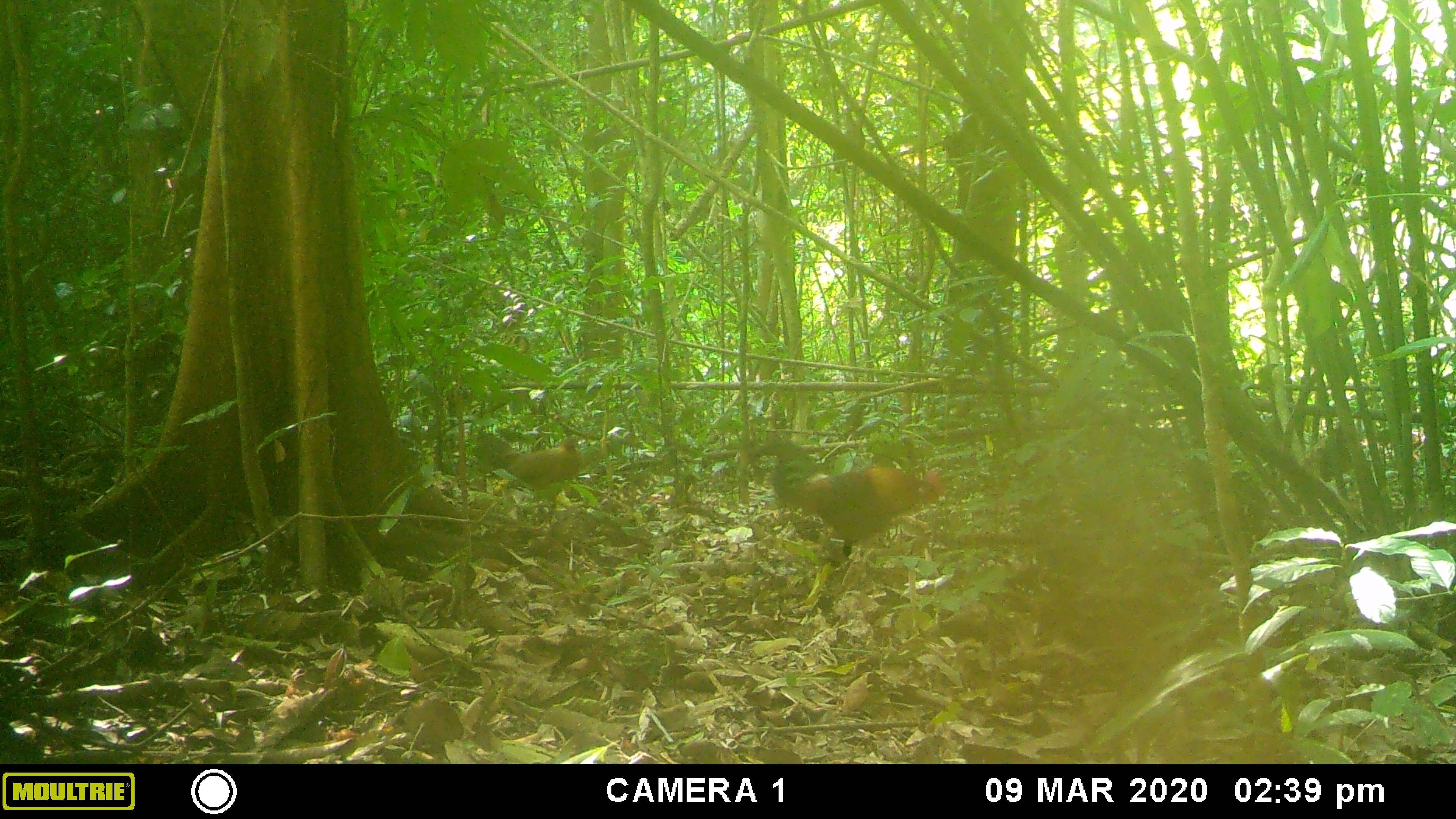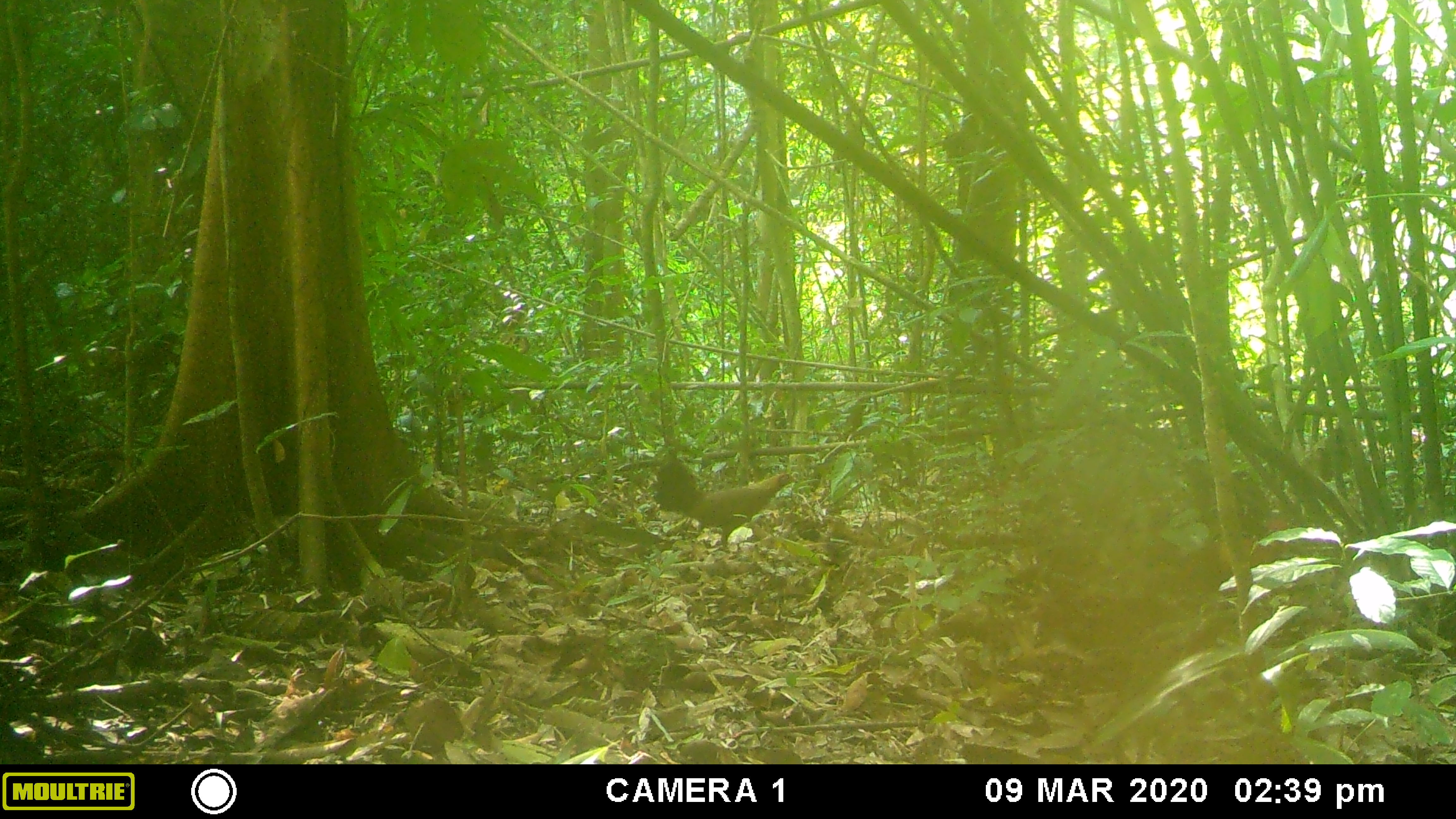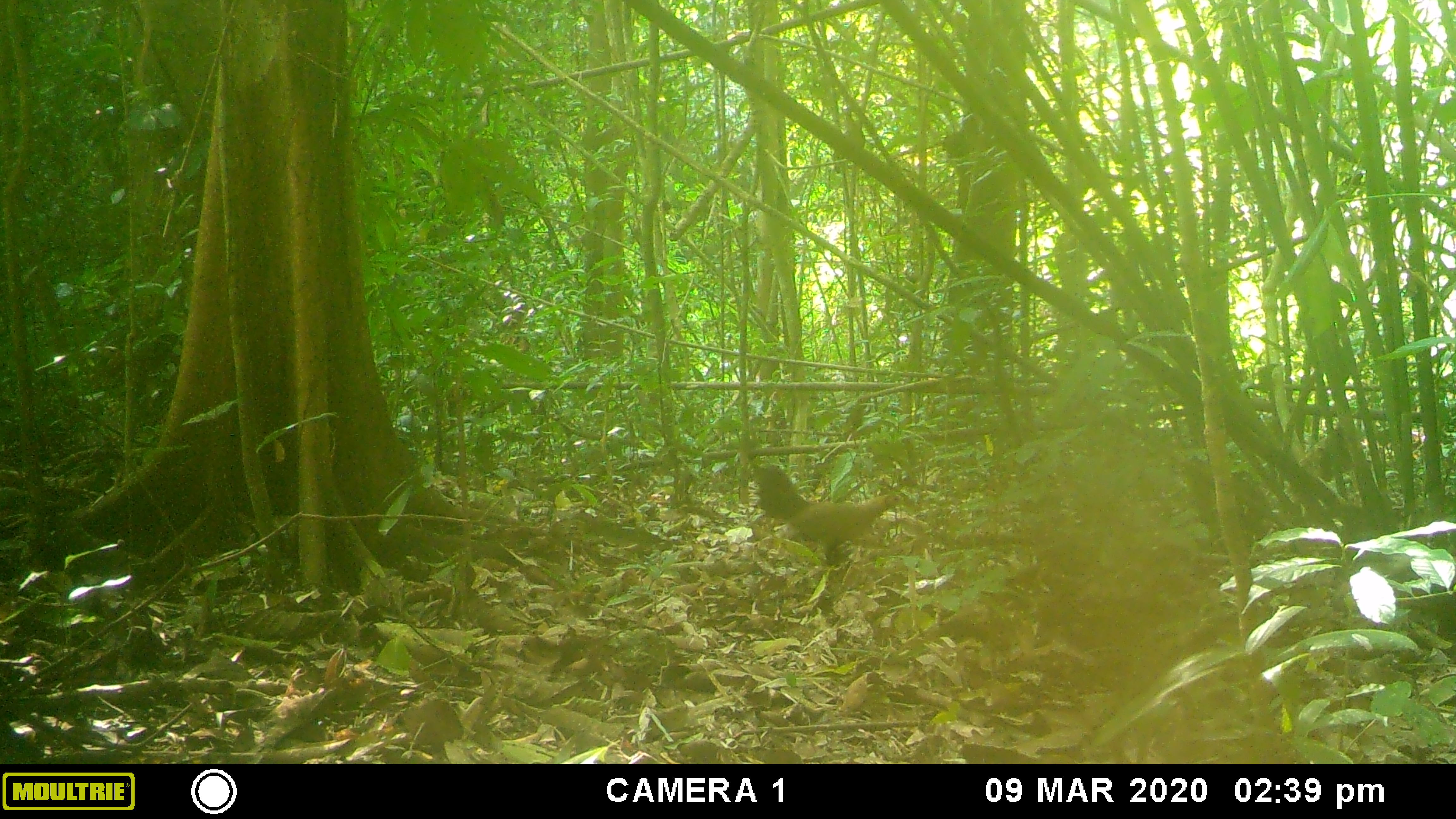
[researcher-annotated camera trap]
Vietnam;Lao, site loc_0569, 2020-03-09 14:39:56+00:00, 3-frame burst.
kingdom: Animalia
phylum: Chordata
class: Aves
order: Galliformes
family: Phasianidae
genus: Gallus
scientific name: Gallus gallus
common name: red junglefowl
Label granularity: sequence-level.